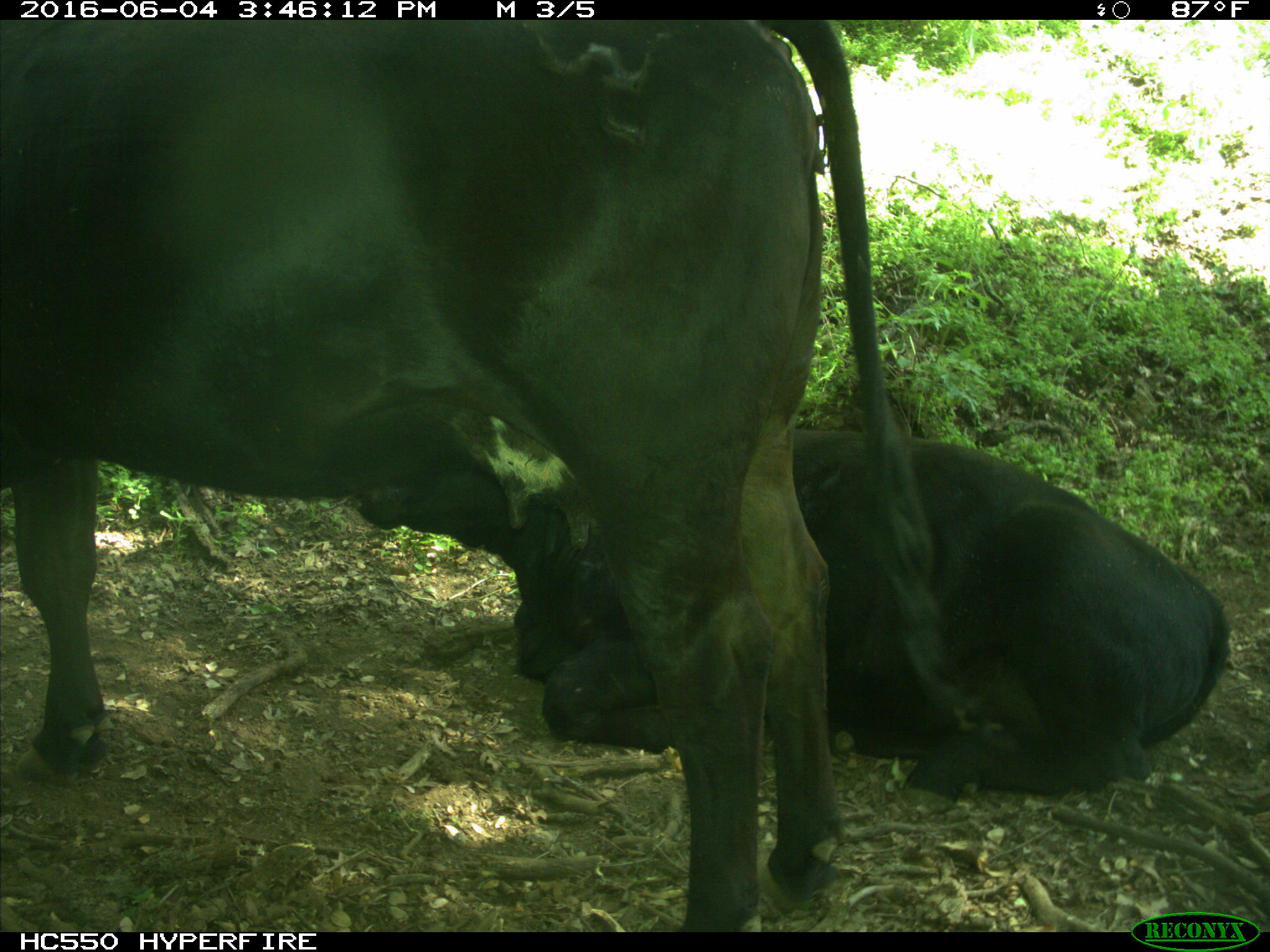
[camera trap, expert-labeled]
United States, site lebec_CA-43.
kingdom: Animalia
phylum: Chordata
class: Mammalia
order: Artiodactyla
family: Bovidae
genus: Bos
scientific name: Bos taurus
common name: domestic cow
Bos taurus (domestic cow).